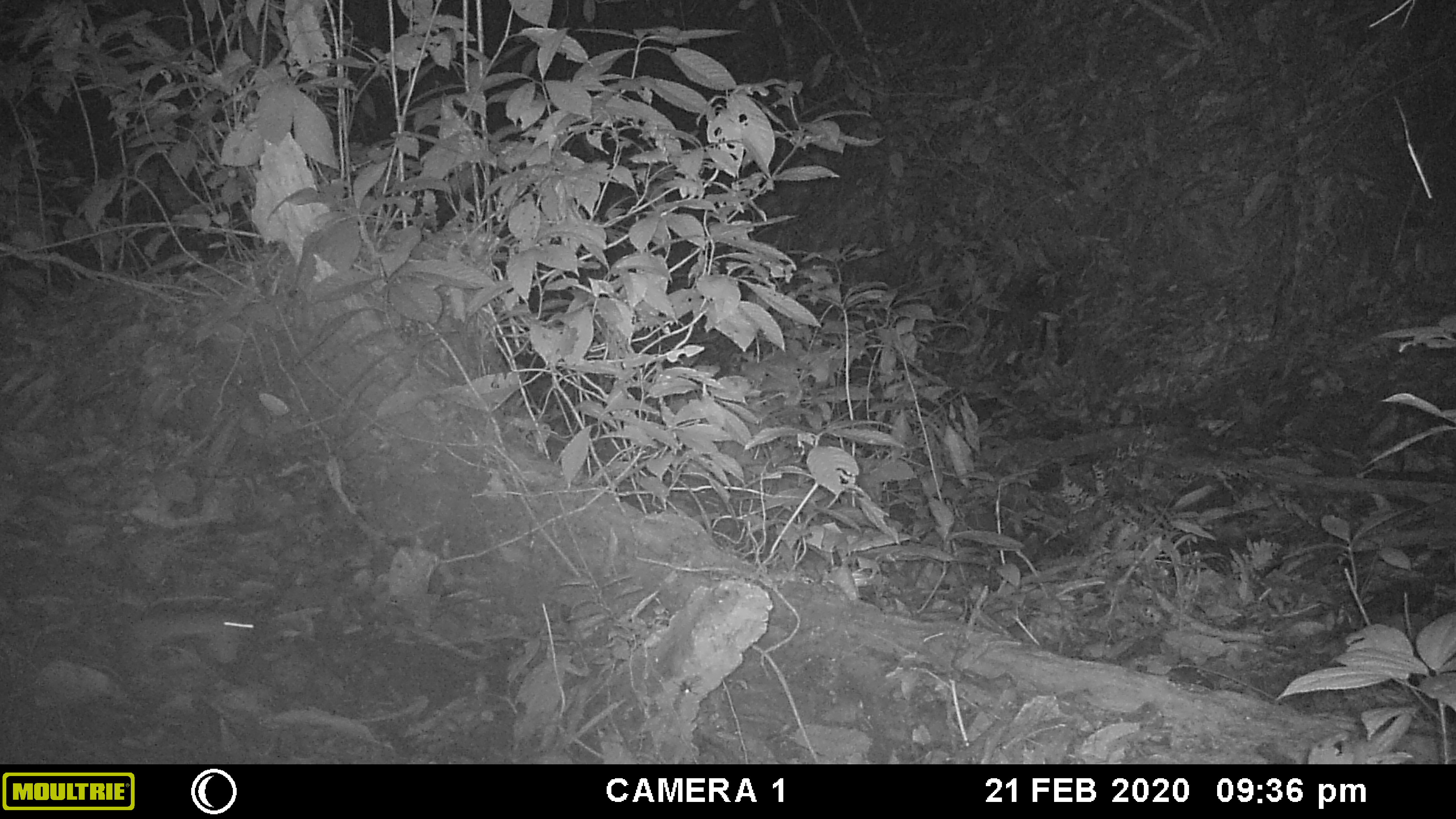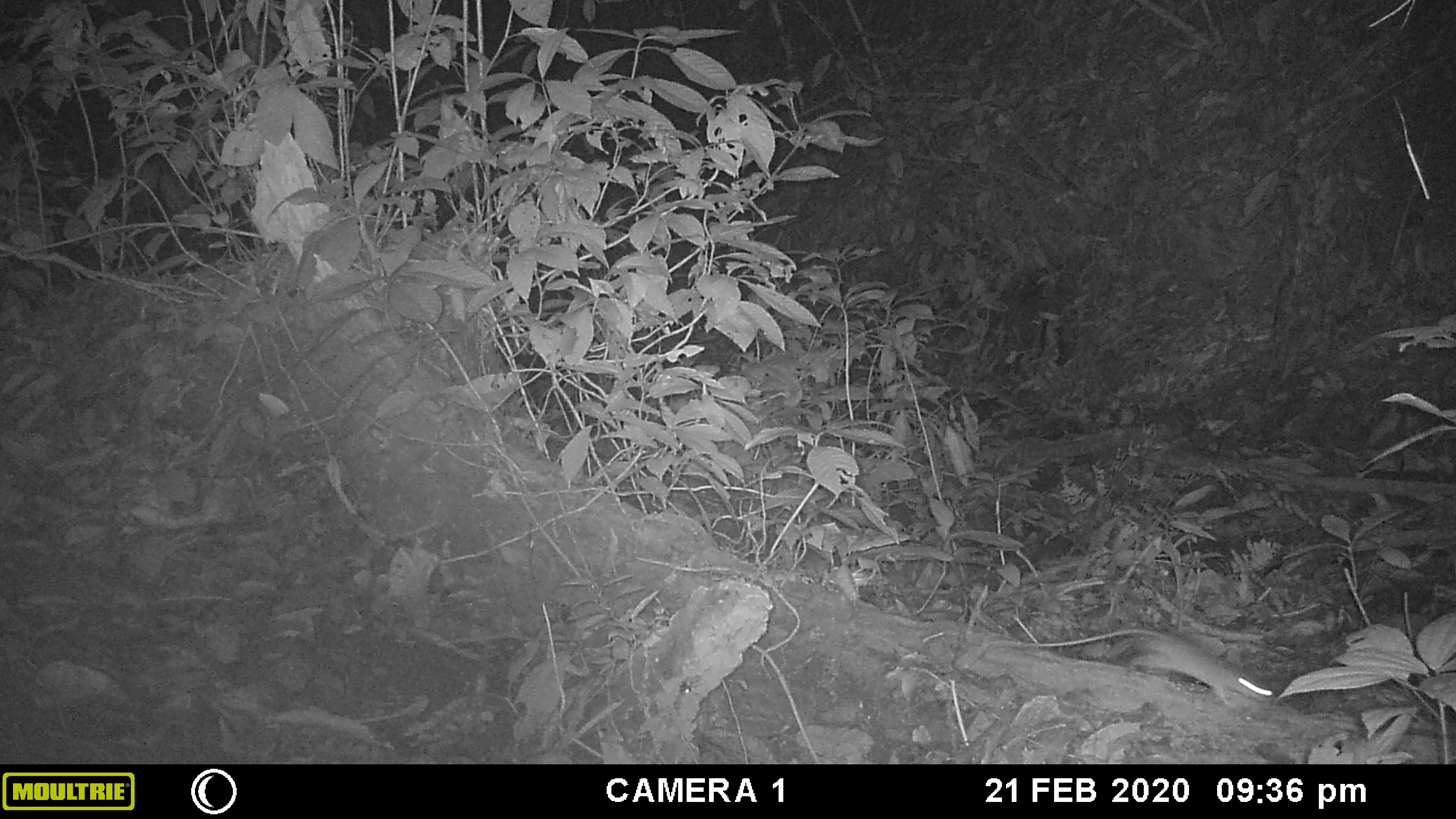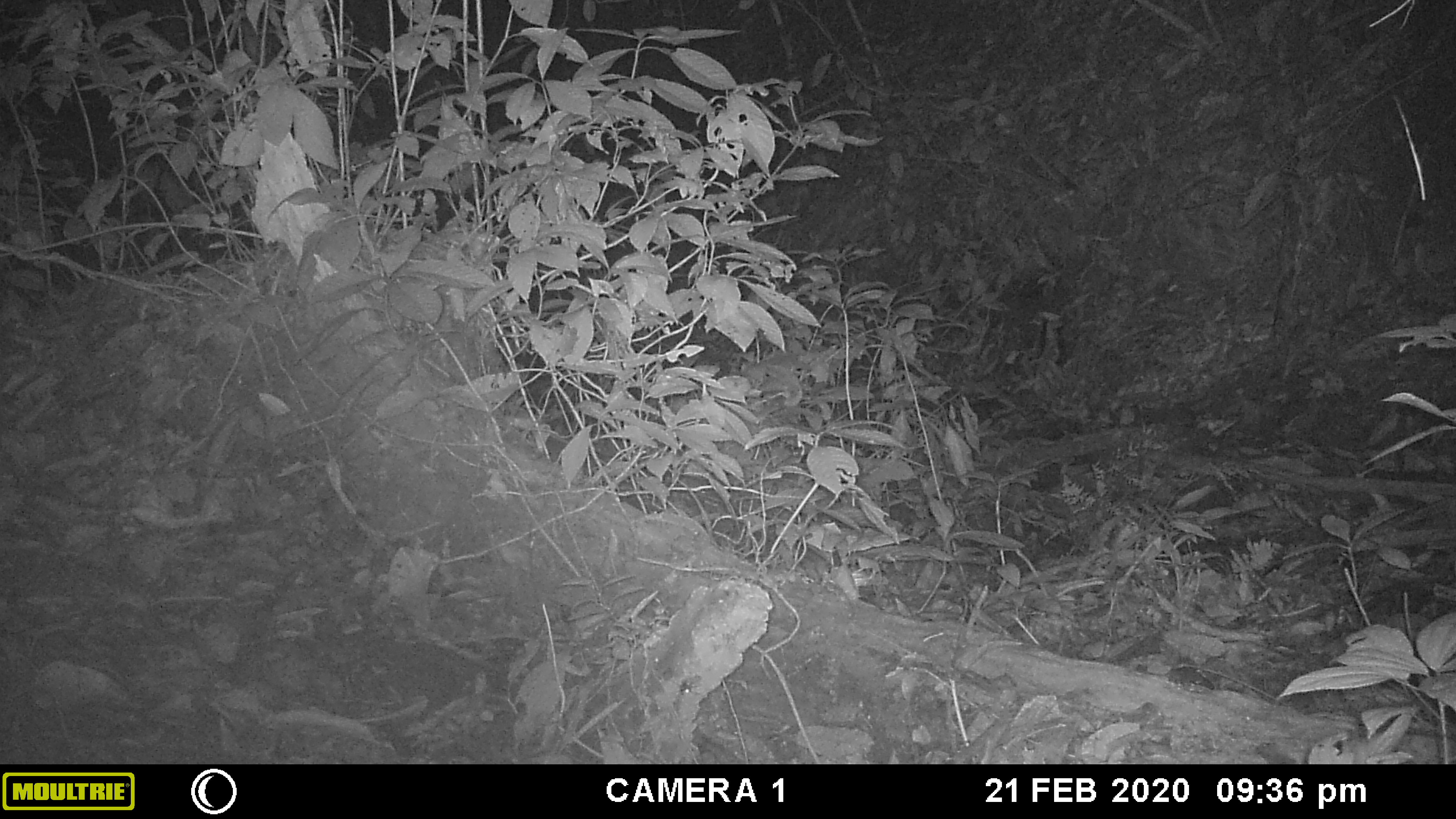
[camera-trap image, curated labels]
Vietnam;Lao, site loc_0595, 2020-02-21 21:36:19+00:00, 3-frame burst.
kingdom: Animalia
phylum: Chordata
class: Mammalia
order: Rodentia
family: Muridae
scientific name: Muridae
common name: old-world mice and rats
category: unidentified murid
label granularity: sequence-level